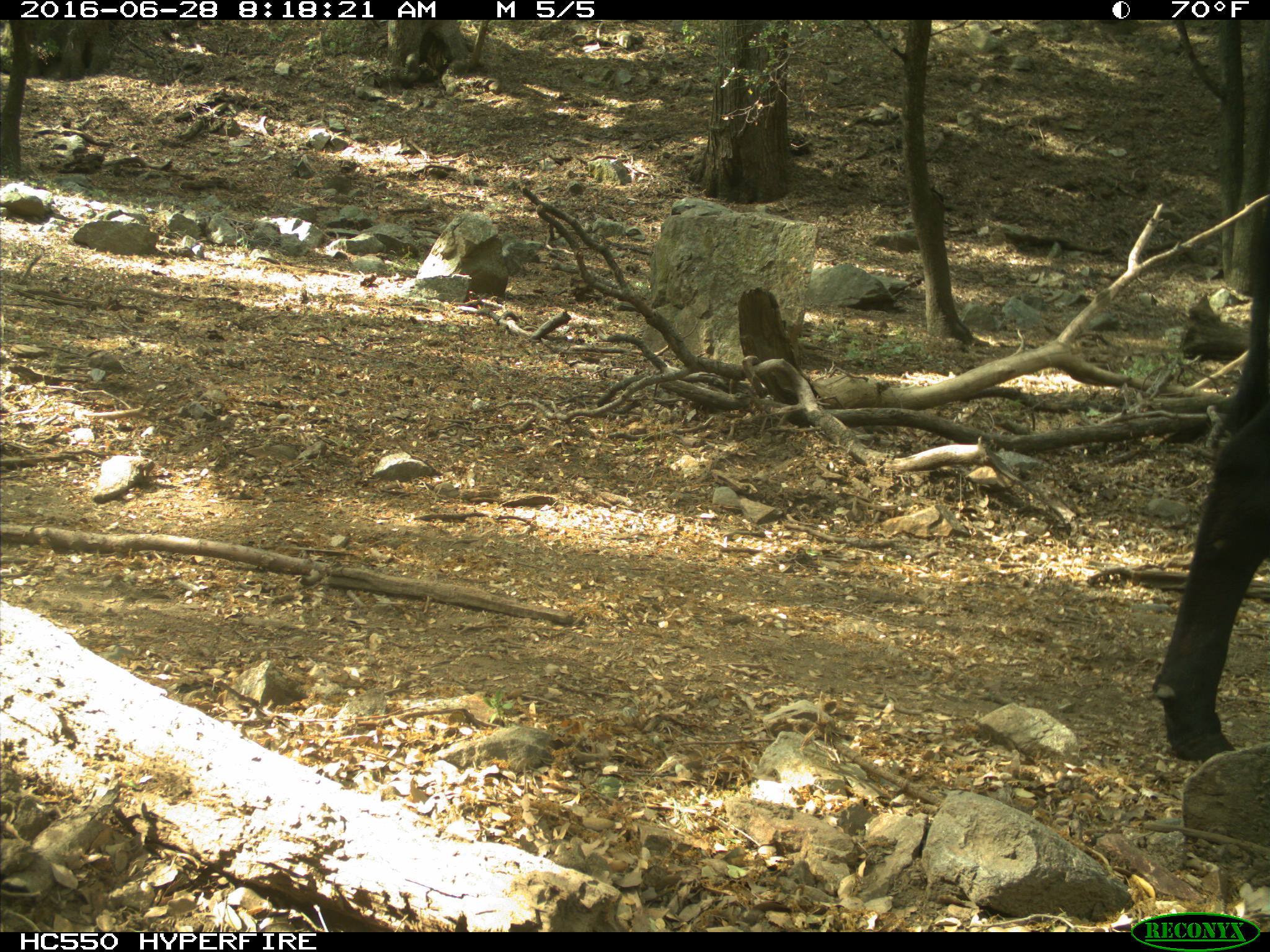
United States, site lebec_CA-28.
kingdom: Animalia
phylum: Chordata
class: Mammalia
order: Artiodactyla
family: Bovidae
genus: Bos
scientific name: Bos taurus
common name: domestic cow